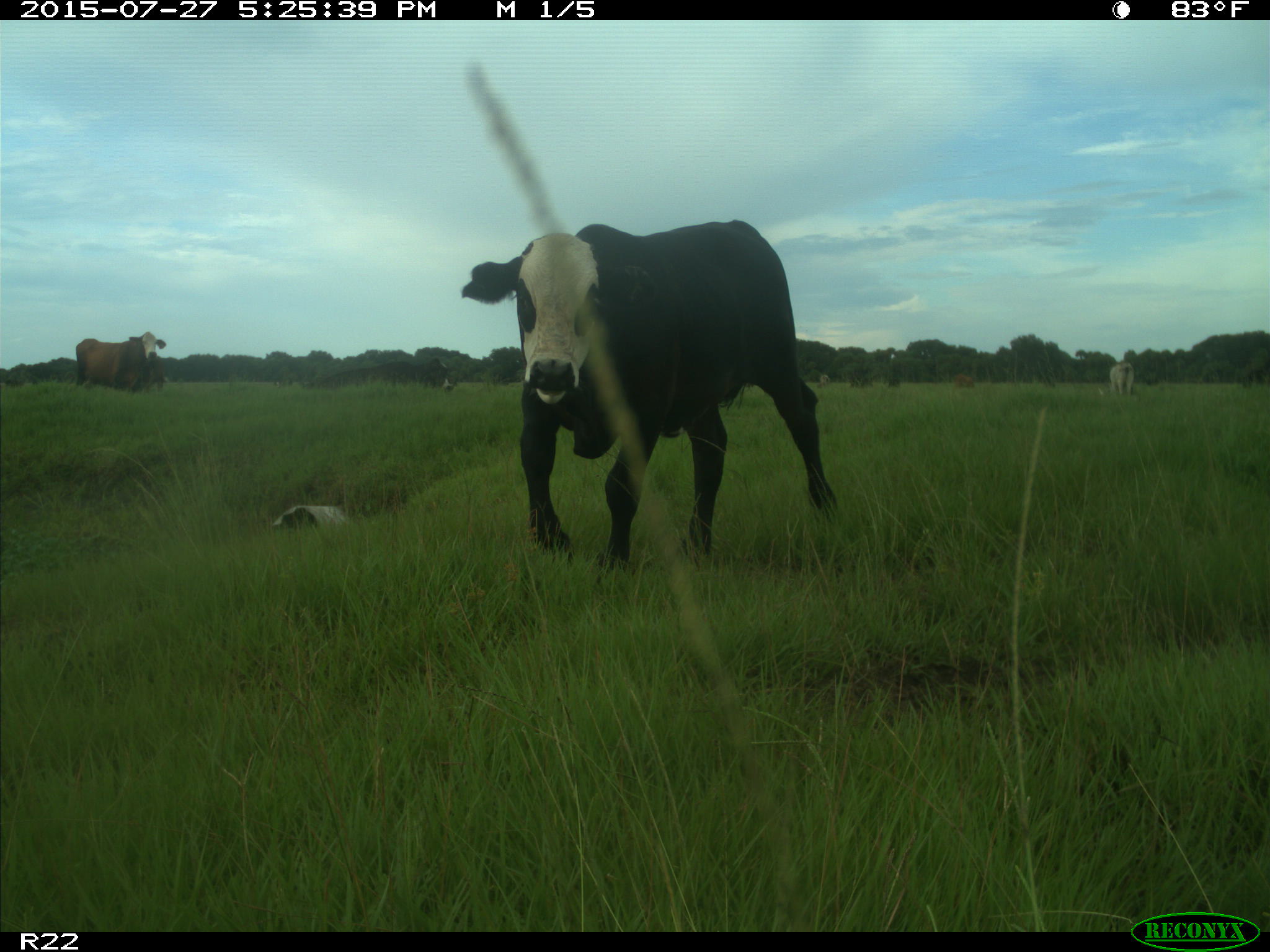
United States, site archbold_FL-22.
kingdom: Animalia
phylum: Chordata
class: Mammalia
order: Artiodactyla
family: Bovidae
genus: Bos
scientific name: Bos taurus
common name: domestic cow